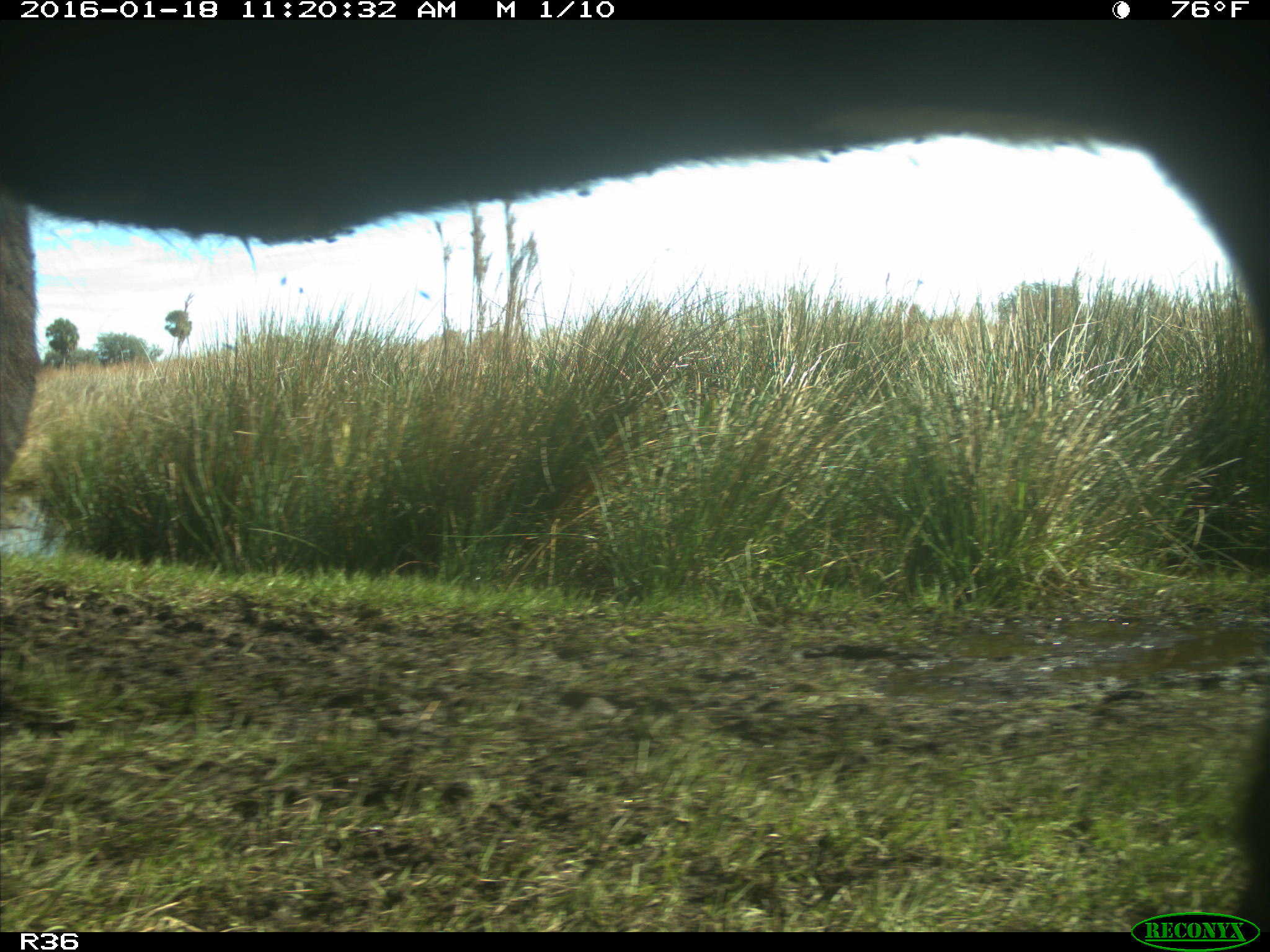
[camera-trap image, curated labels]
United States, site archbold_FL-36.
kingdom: Animalia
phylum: Chordata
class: Mammalia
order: Artiodactyla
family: Bovidae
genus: Bos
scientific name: Bos taurus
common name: domestic cow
Bos taurus (domestic cow).